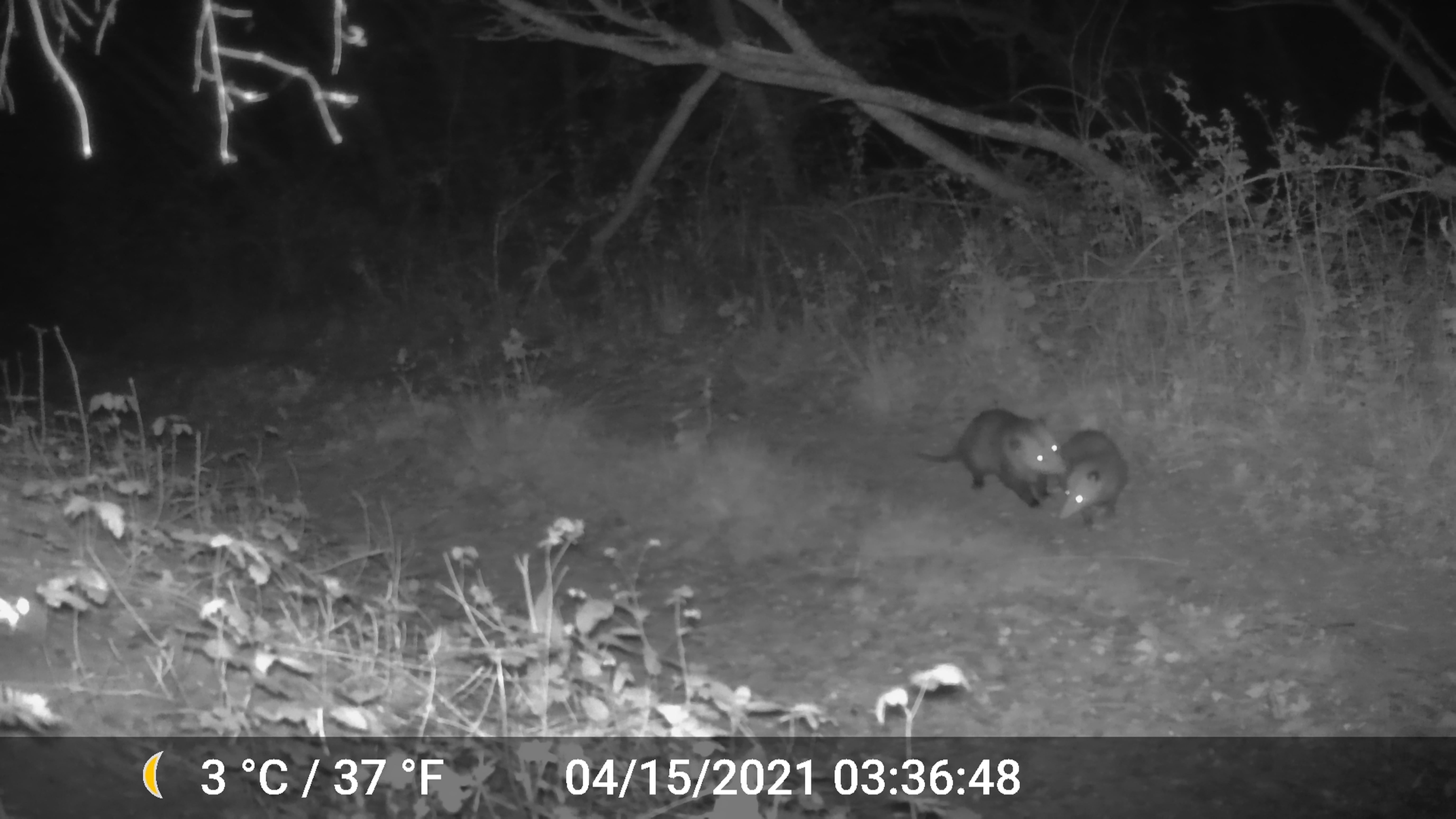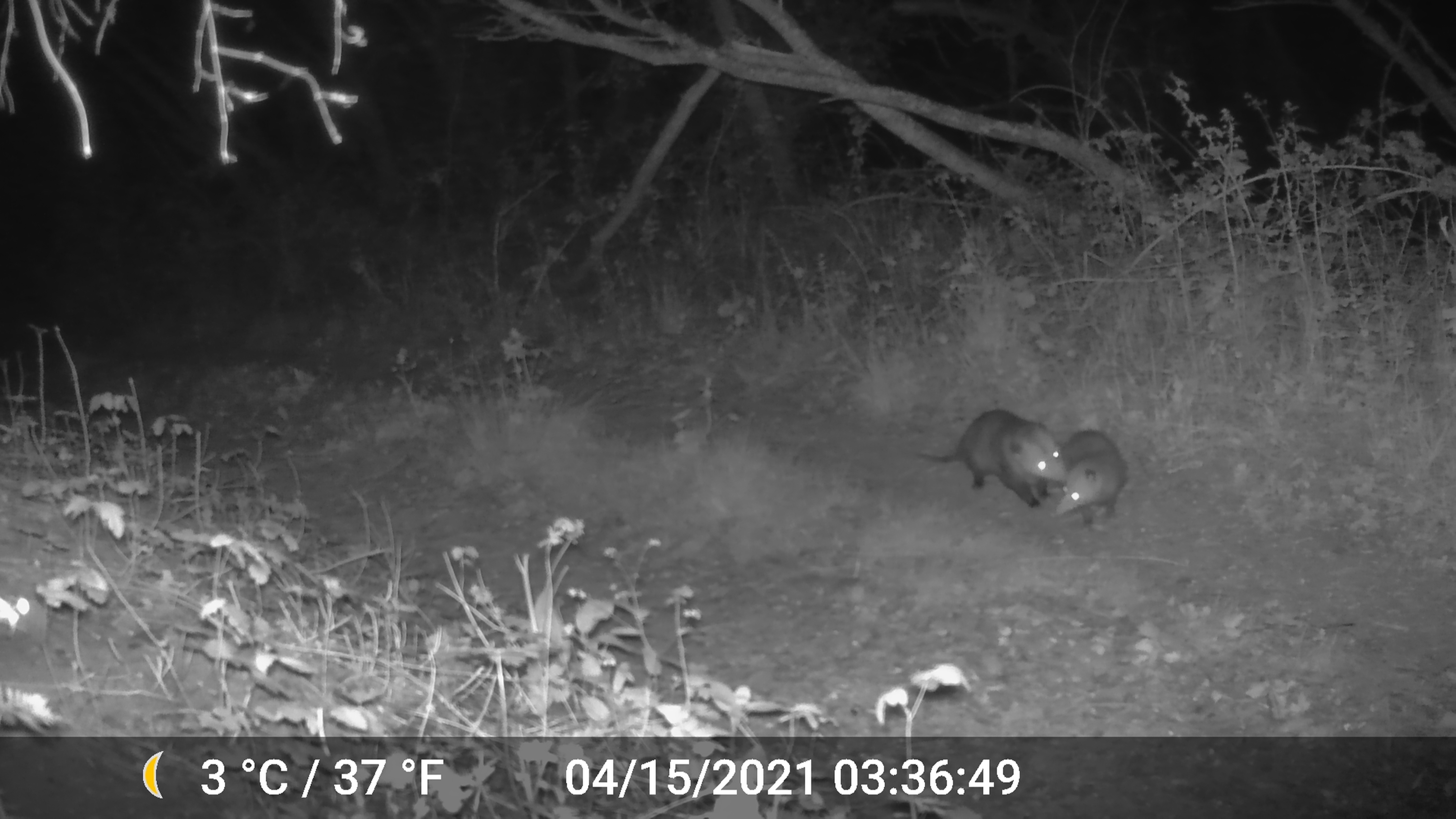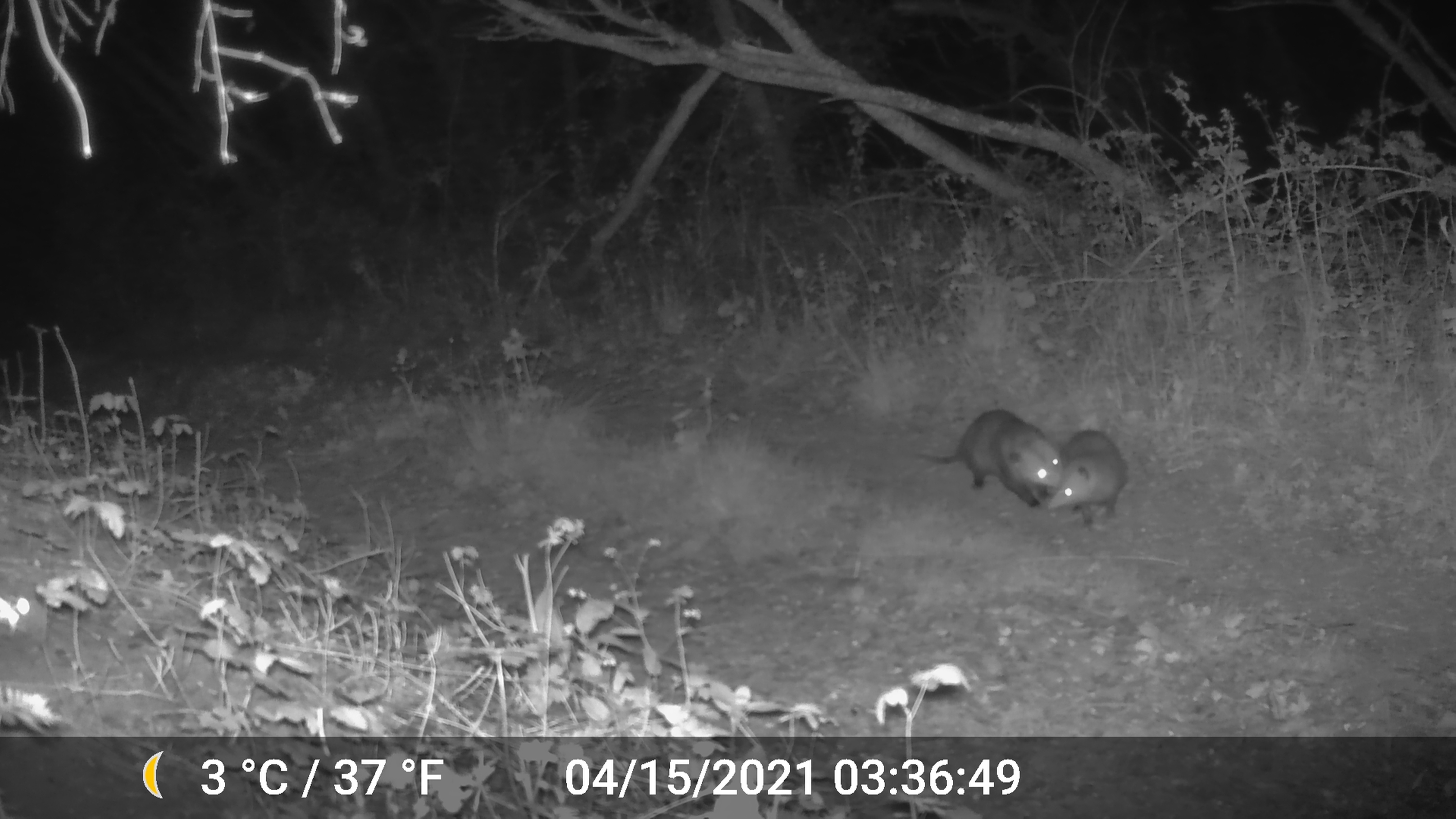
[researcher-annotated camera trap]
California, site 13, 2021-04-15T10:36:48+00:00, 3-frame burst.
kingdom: Animalia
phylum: Chordata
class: Mammalia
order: Didelphimorphia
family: Didelphidae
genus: Didelphis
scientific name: Didelphis virginiana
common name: virginia opossum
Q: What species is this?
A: Virginia opossum (Didelphis virginiana).